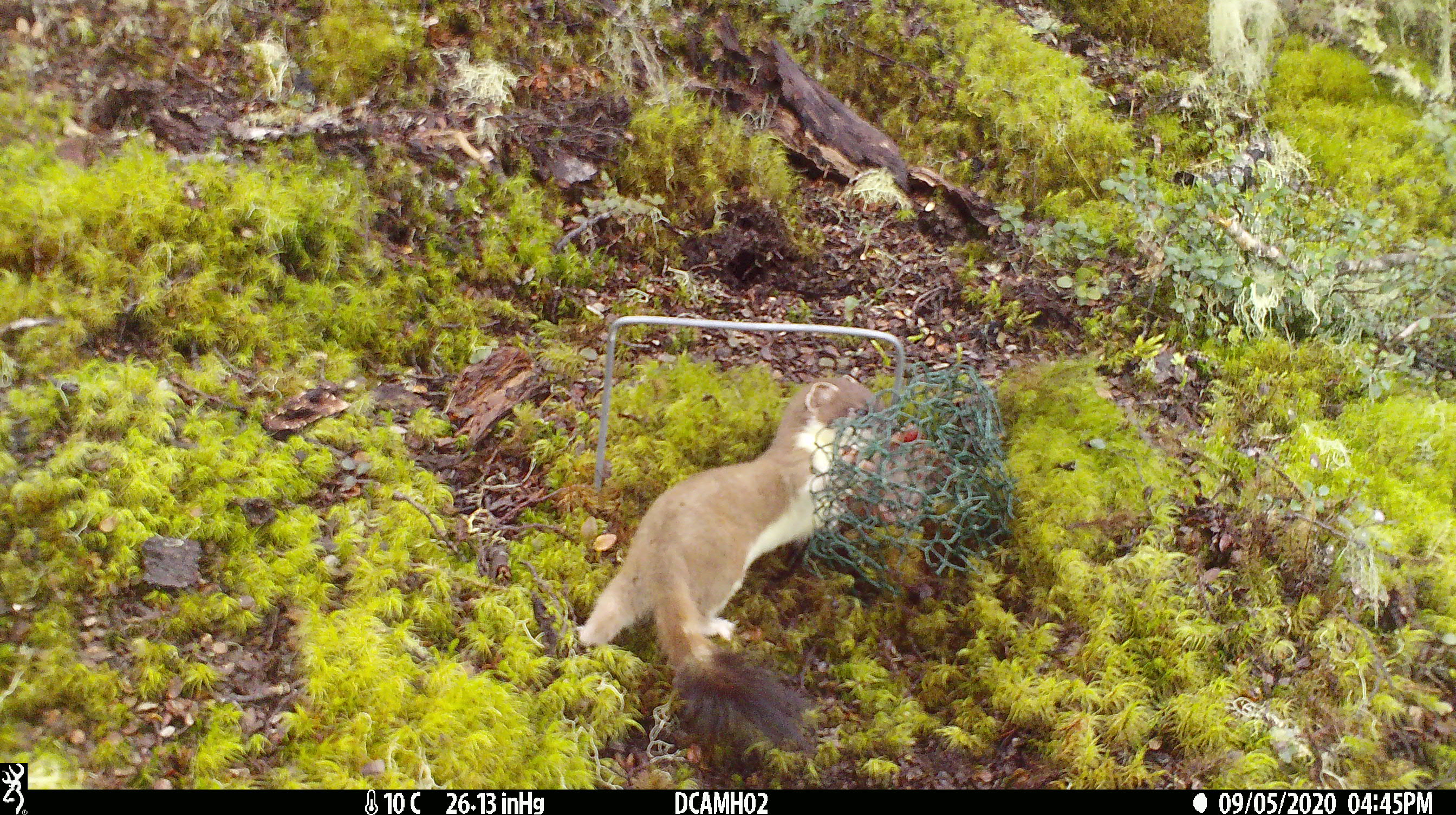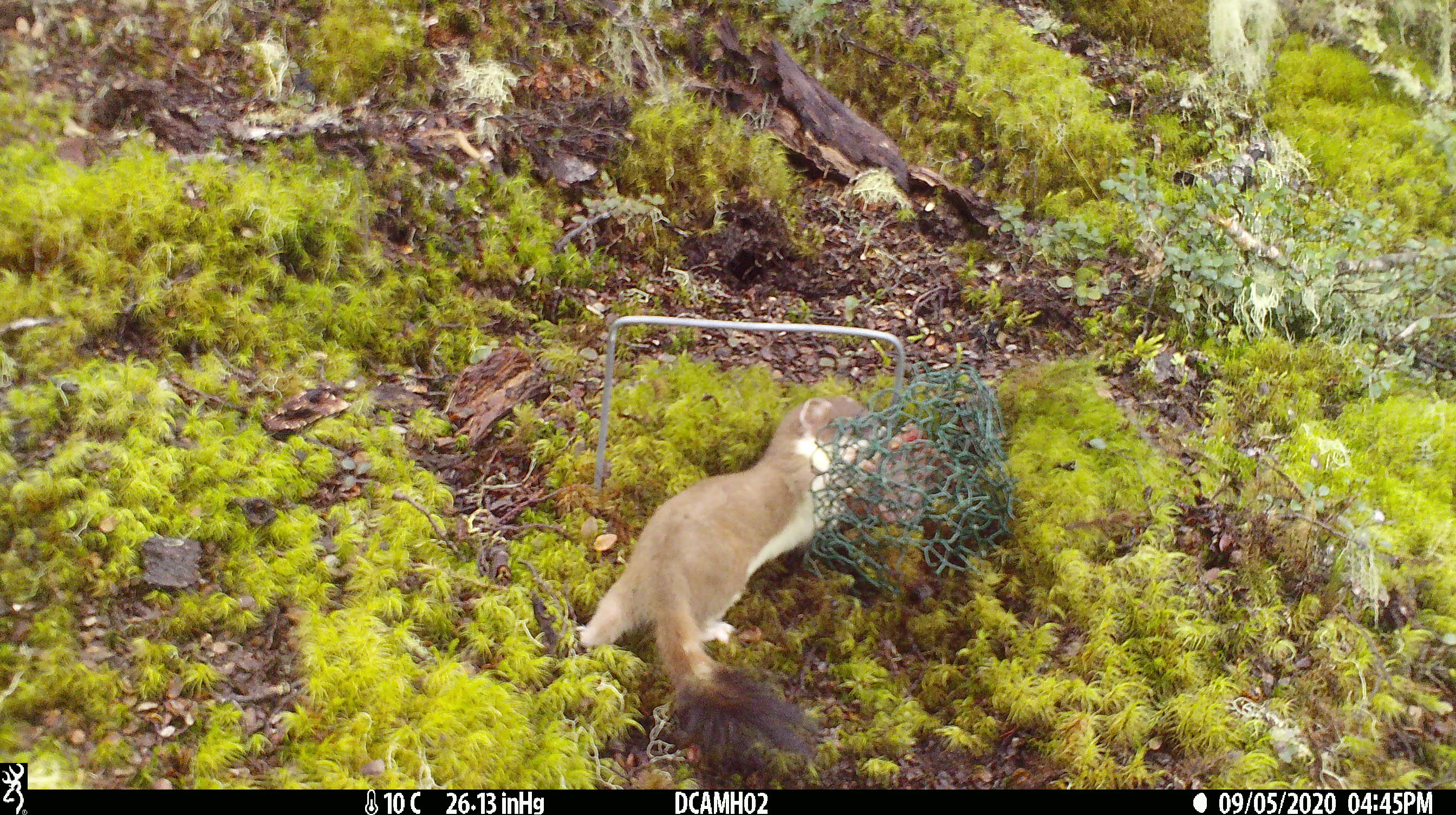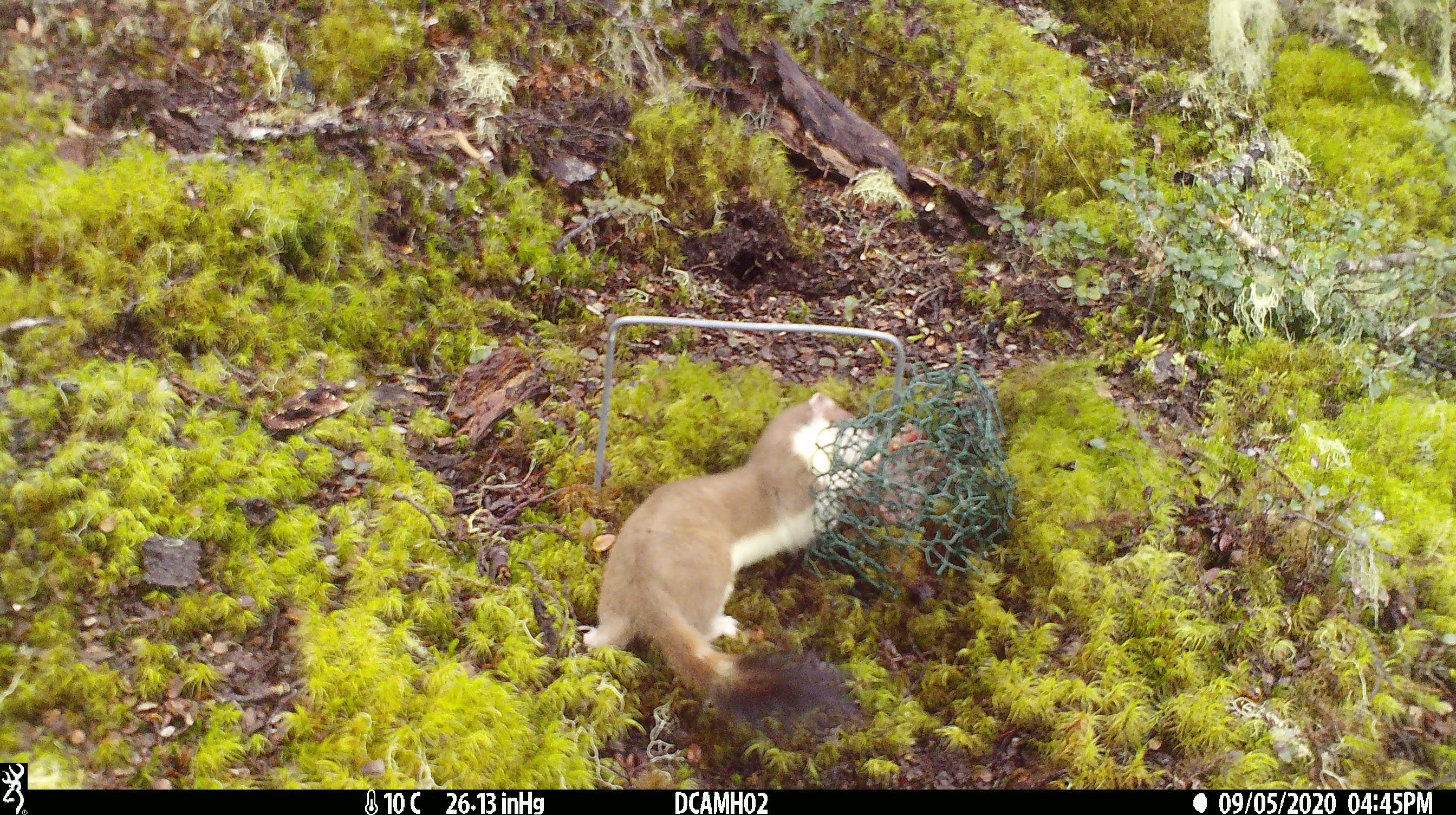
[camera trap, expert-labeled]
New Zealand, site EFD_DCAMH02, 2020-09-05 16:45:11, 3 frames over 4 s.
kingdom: Animalia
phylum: Chordata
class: Mammalia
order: Carnivora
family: Mustelidae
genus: Mustela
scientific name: Mustela erminea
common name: stoat